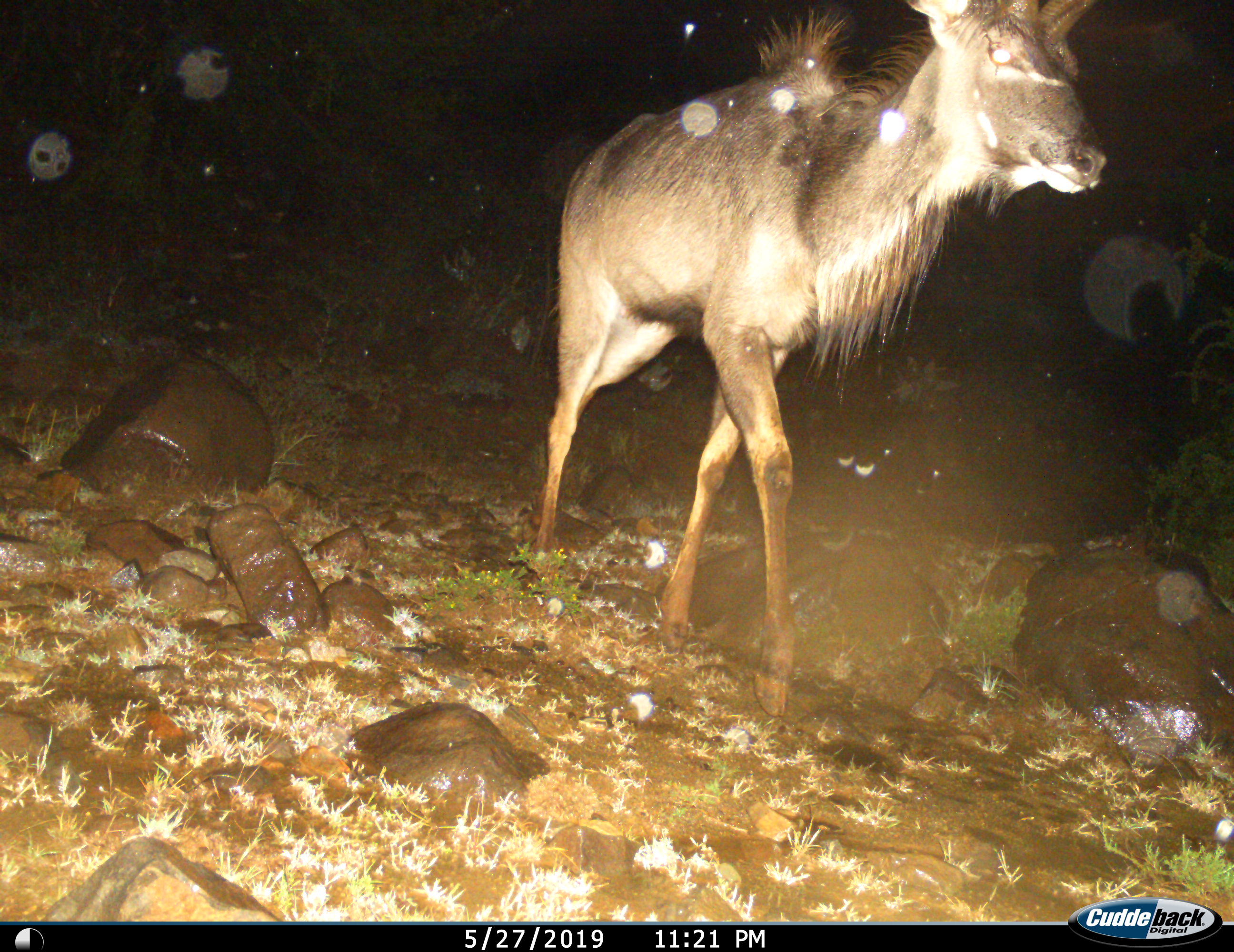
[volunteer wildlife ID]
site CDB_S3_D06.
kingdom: Animalia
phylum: Chordata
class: Mammalia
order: Artiodactyla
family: Bovidae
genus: Tragelaphus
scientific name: Tragelaphus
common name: kudu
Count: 1.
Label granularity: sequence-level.